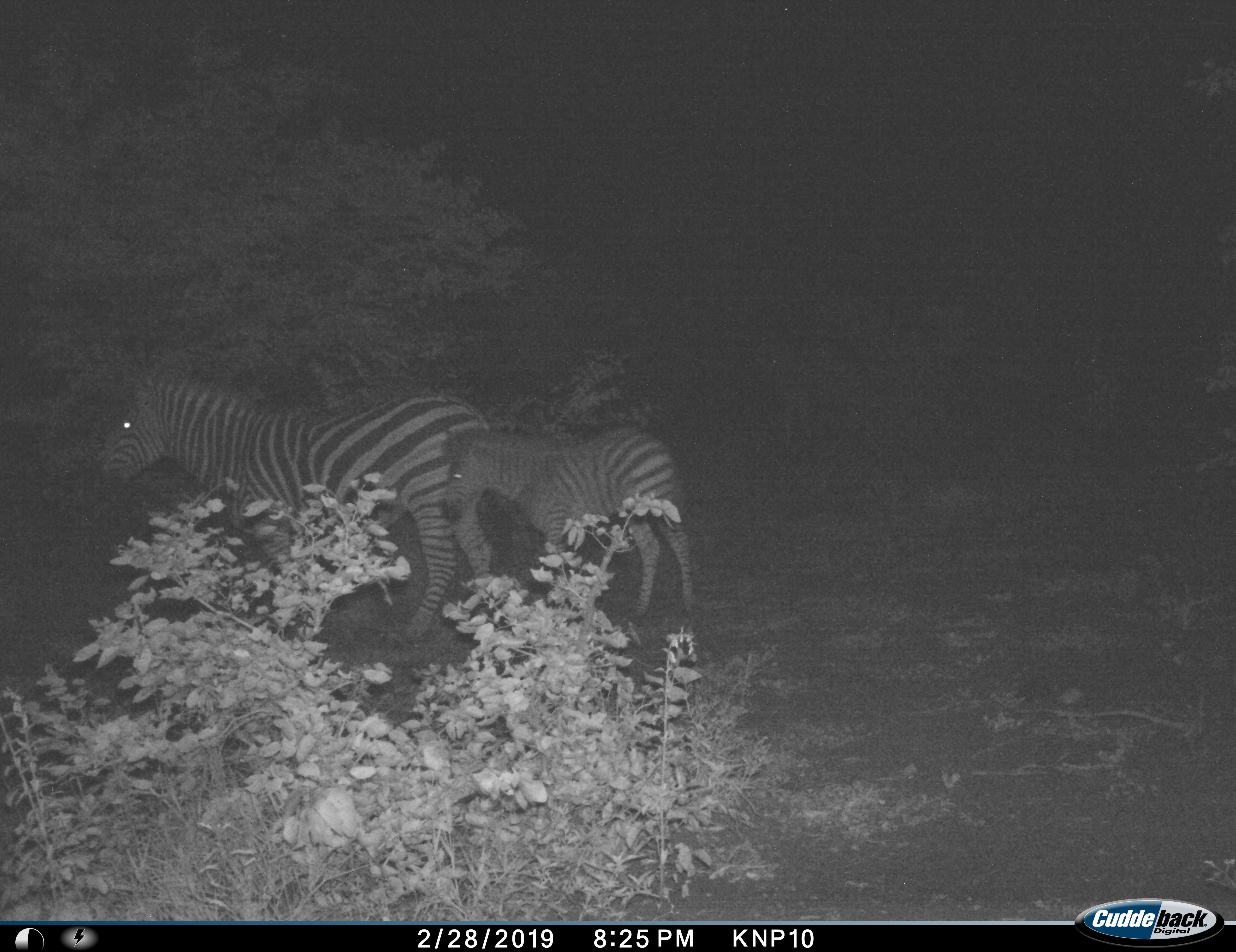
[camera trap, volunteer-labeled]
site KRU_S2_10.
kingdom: Animalia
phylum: Chordata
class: Mammalia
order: Perissodactyla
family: Equidae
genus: Equus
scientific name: Equus quagga burchellii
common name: burchell's zebra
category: zebraburchells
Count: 2.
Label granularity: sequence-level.